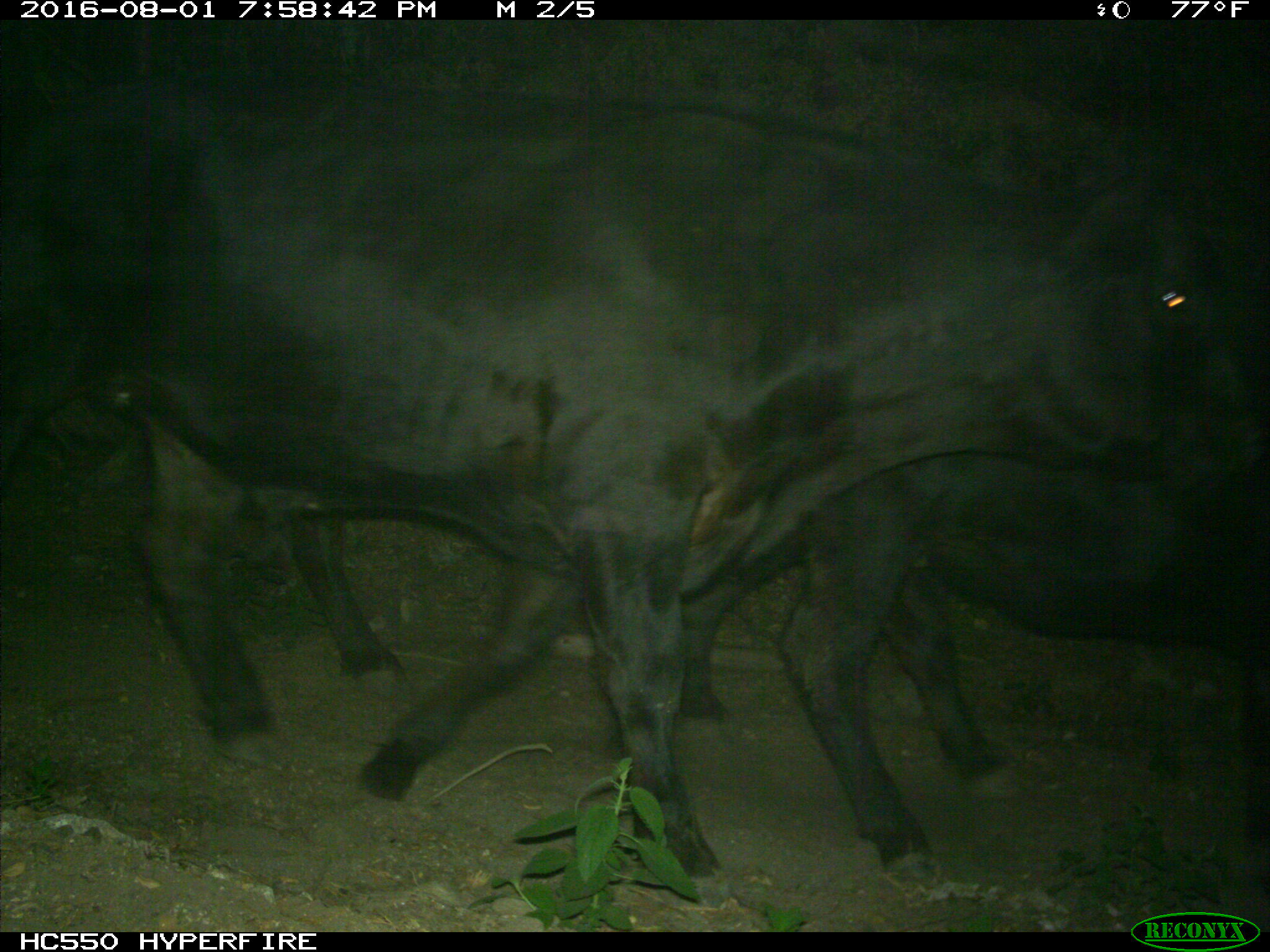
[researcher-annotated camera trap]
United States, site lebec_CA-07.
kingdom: Animalia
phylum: Chordata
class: Mammalia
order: Artiodactyla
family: Bovidae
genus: Bos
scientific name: Bos taurus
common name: domestic cow